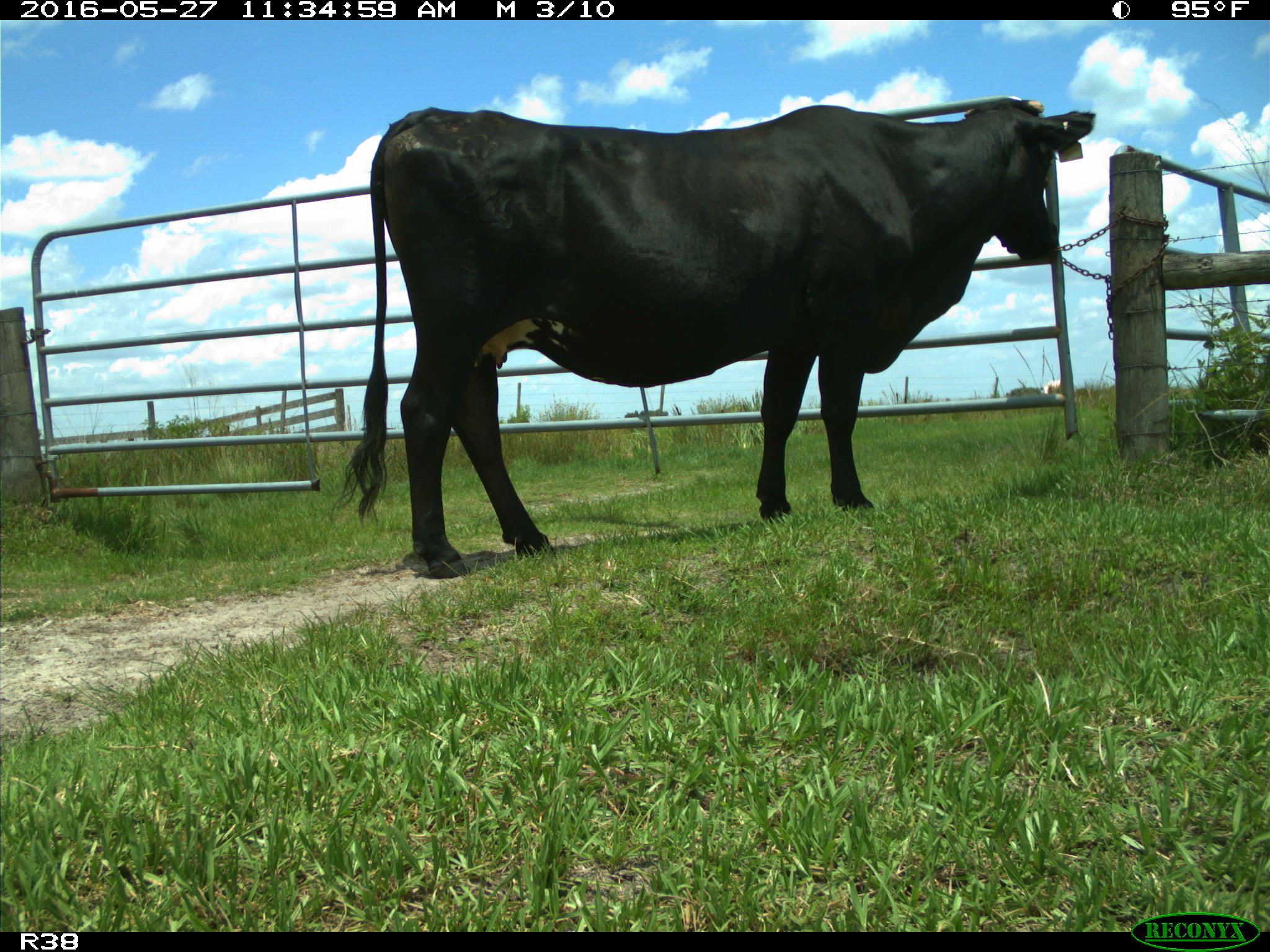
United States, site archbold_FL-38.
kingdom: Animalia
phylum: Chordata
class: Mammalia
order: Artiodactyla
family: Bovidae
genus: Bos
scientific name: Bos taurus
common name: domestic cow